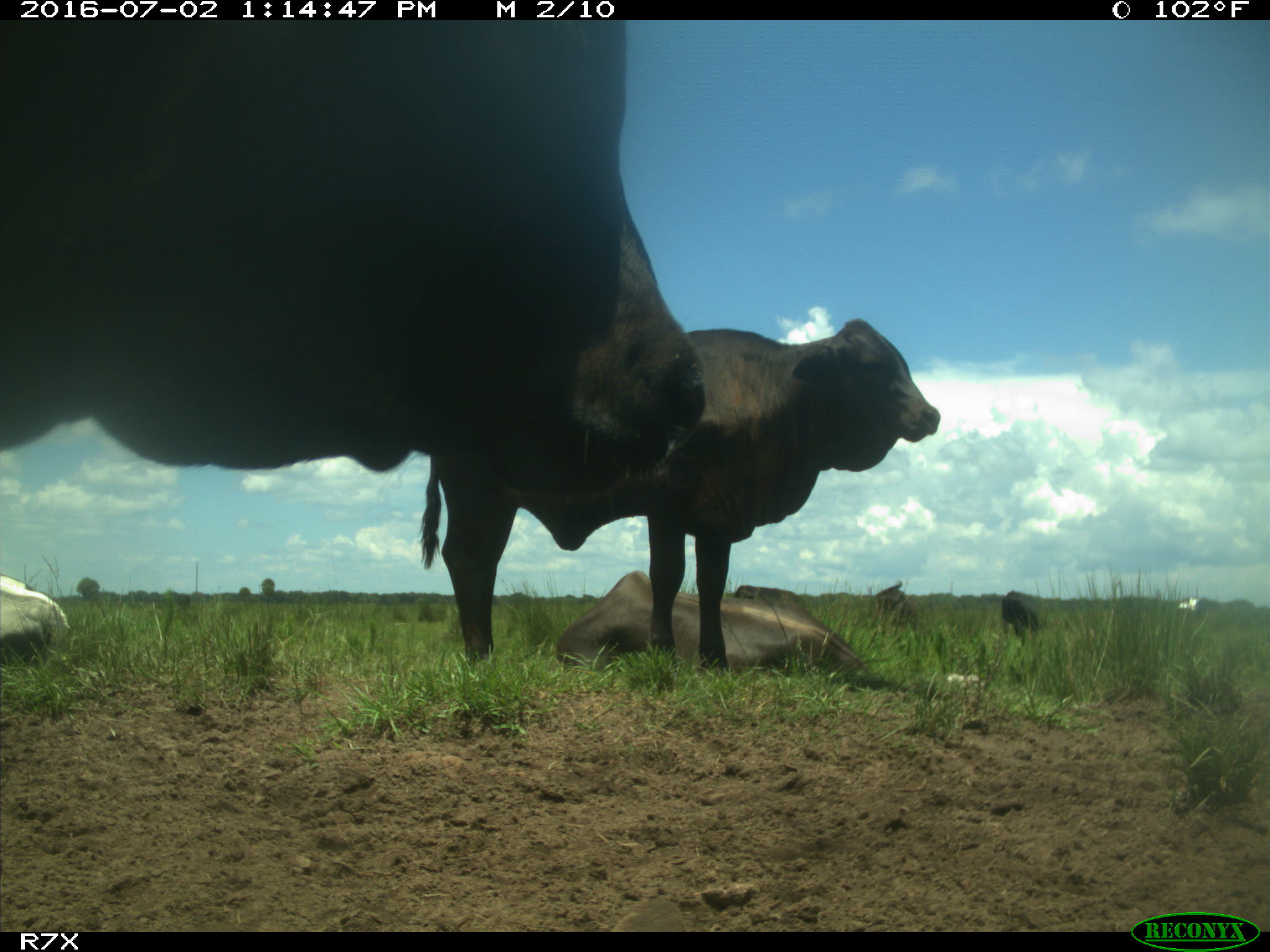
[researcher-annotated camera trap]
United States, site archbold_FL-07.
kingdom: Animalia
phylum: Chordata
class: Mammalia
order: Artiodactyla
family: Bovidae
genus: Bos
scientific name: Bos taurus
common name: domestic cow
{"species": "Bos taurus (domestic cow)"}